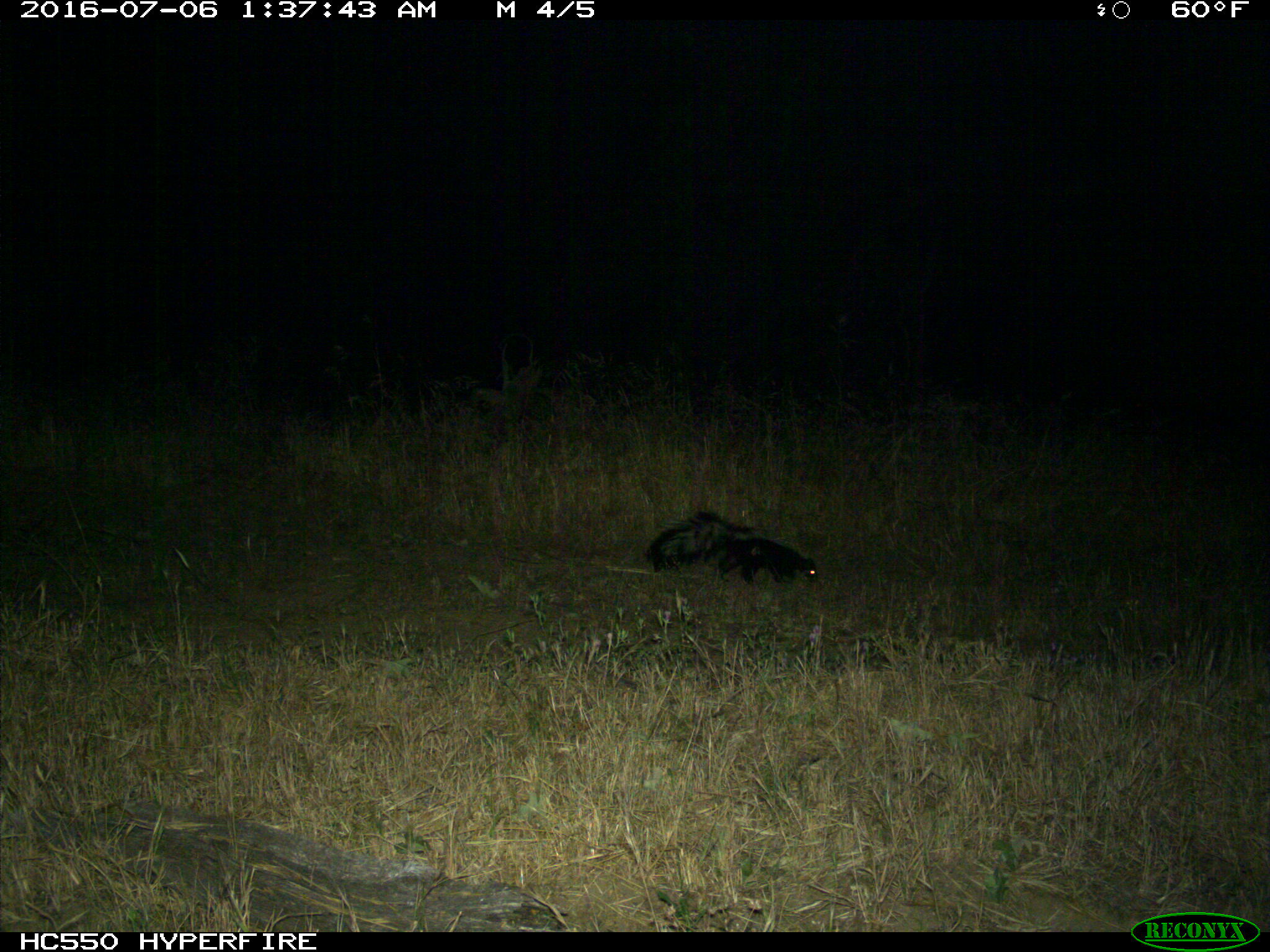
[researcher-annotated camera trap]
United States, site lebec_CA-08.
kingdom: Animalia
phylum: Chordata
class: Mammalia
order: Carnivora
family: Mephitidae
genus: Mephitis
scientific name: Mephitis mephitis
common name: striped skunk